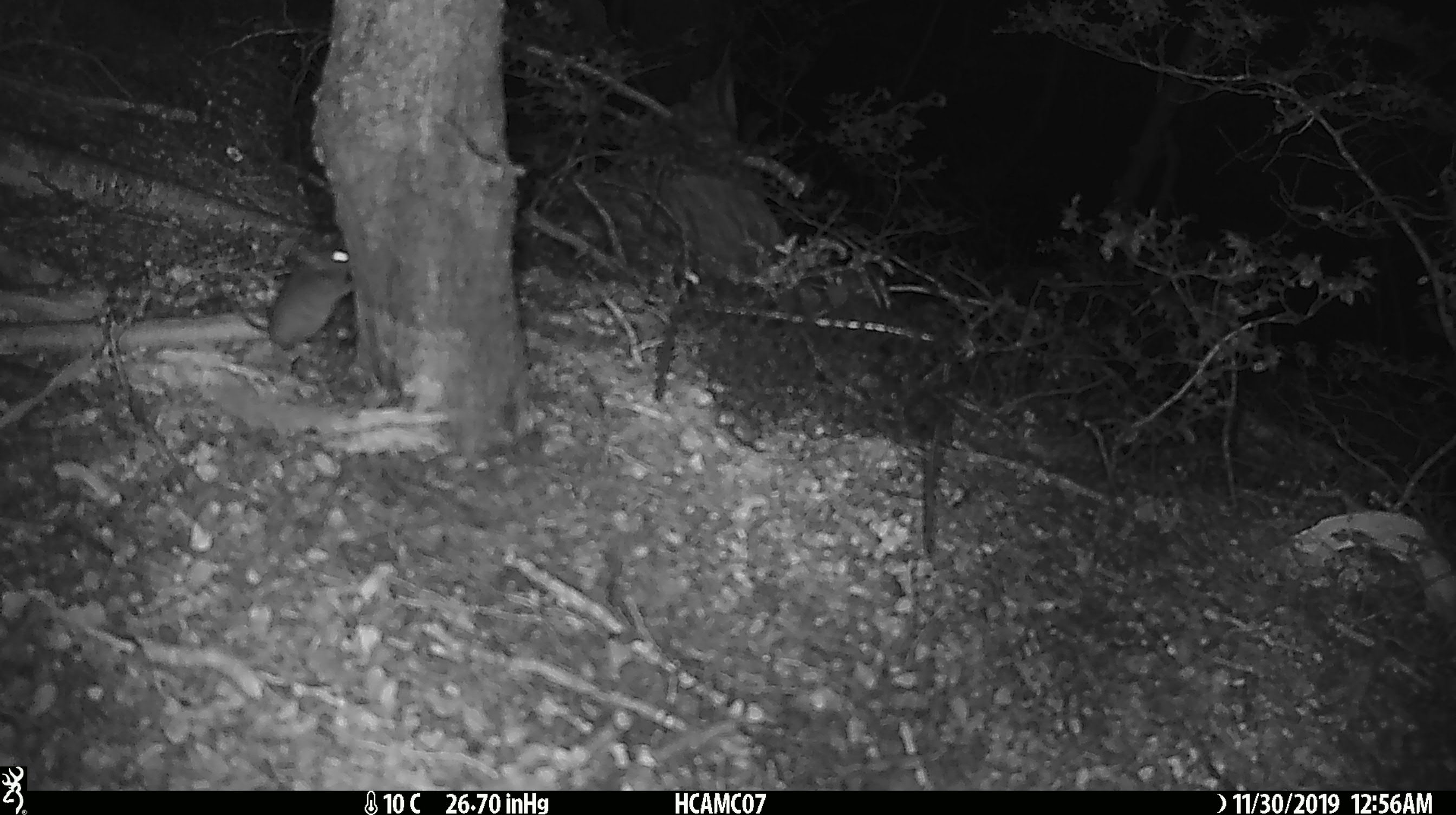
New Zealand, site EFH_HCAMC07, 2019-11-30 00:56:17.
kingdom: Animalia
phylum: Chordata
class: Mammalia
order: Rodentia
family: Muridae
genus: Mus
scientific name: Mus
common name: mouse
Mouse (Mus).